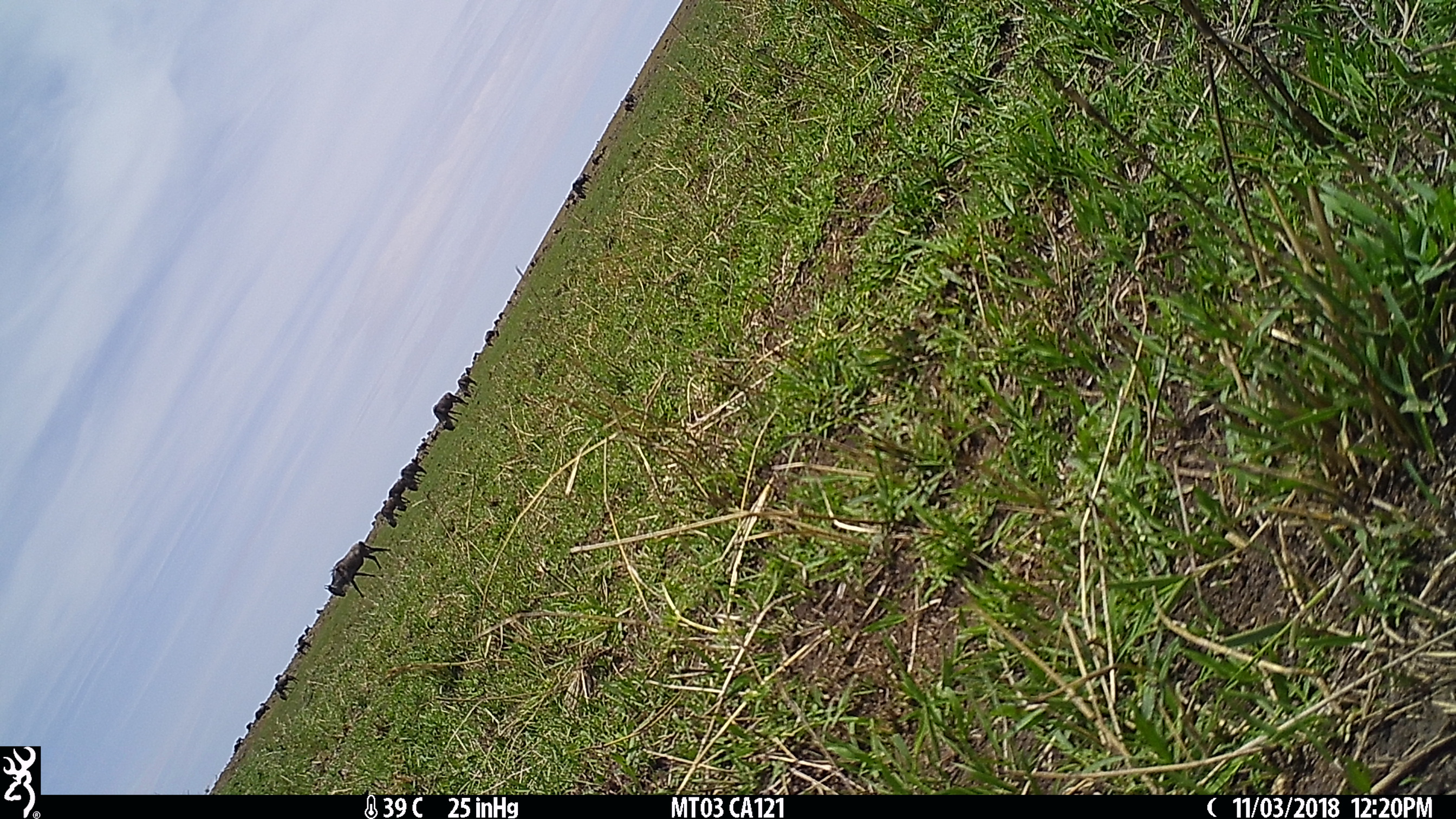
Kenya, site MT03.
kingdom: Animalia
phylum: Chordata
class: Mammalia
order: Artiodactyla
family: Bovidae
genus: Connochaetes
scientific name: Connochaetes taurinus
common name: blue wildebeest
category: wildebeest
Wildebeest (blue wildebeest) (Connochaetes taurinus).